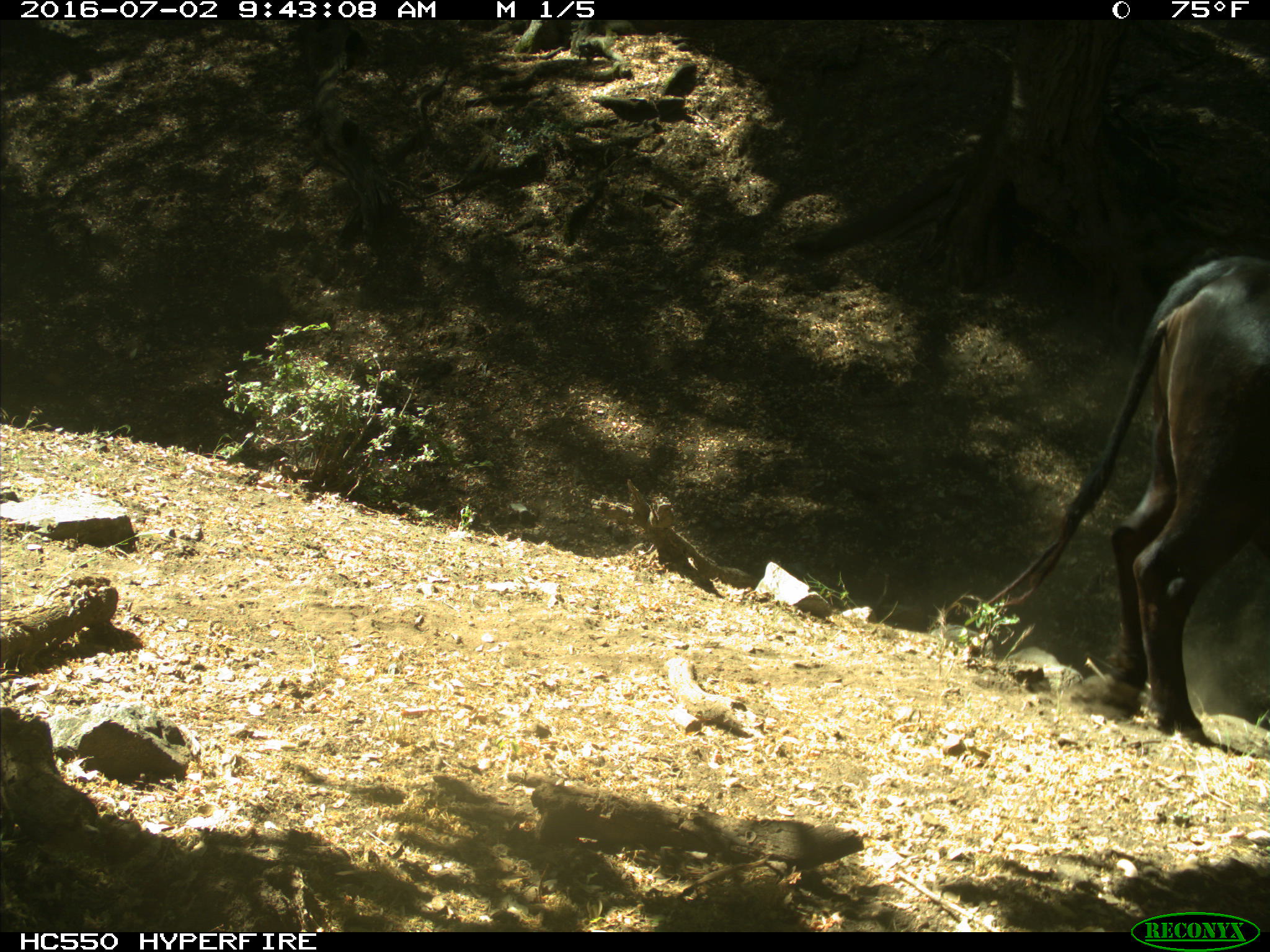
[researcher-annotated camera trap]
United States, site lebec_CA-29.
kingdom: Animalia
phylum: Chordata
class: Mammalia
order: Artiodactyla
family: Bovidae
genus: Bos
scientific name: Bos taurus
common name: domestic cow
Bos taurus (domestic cow).